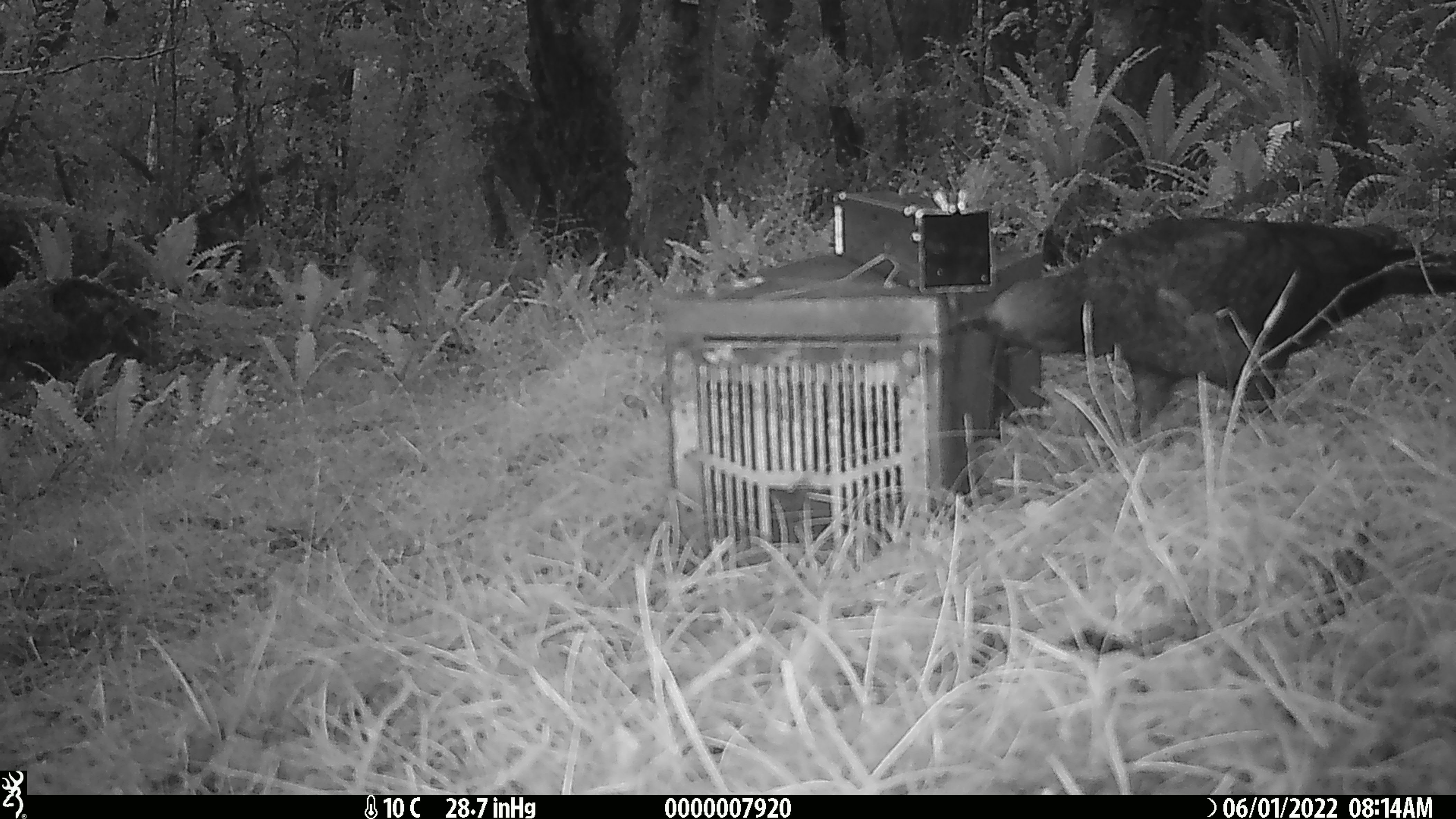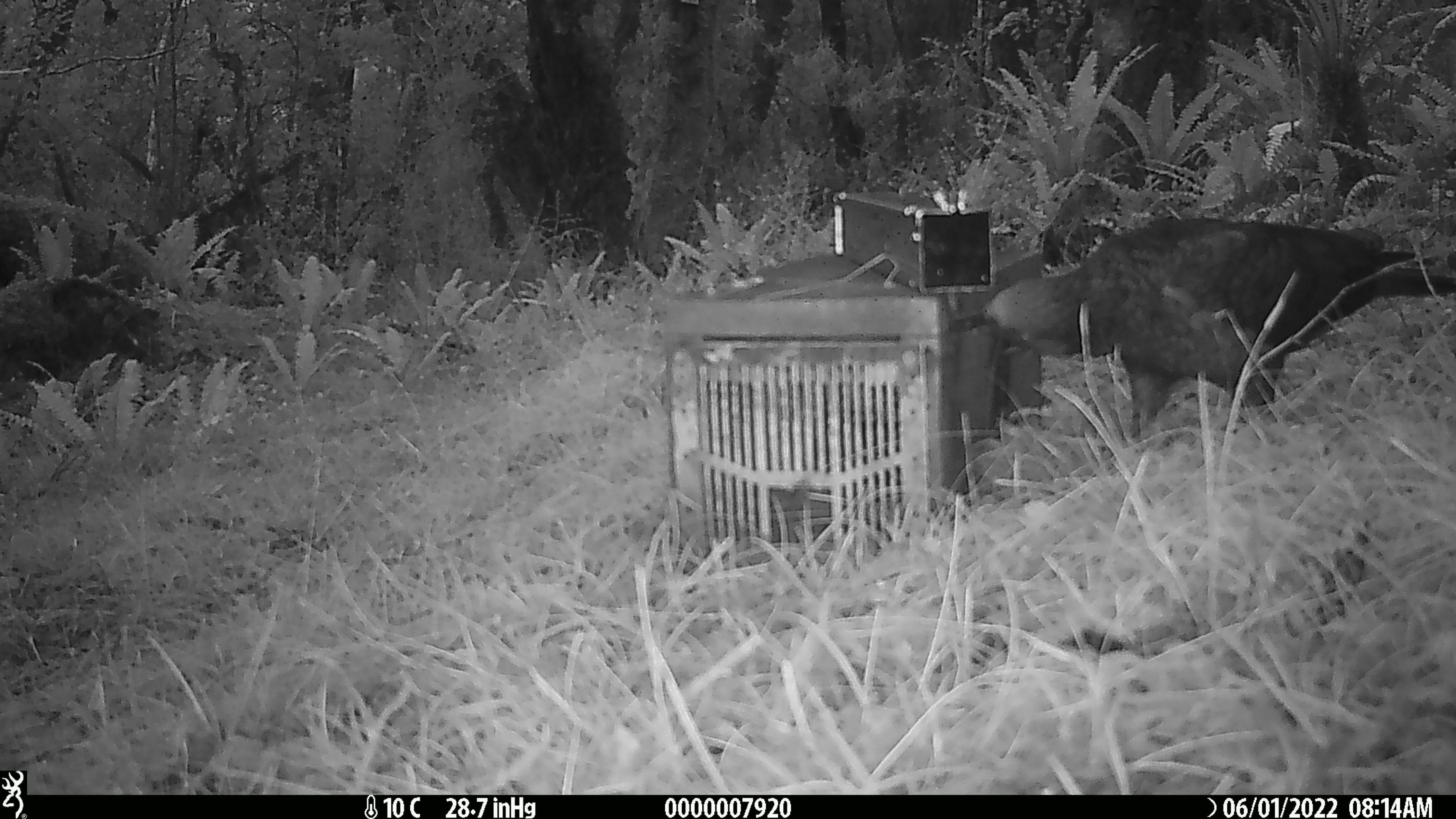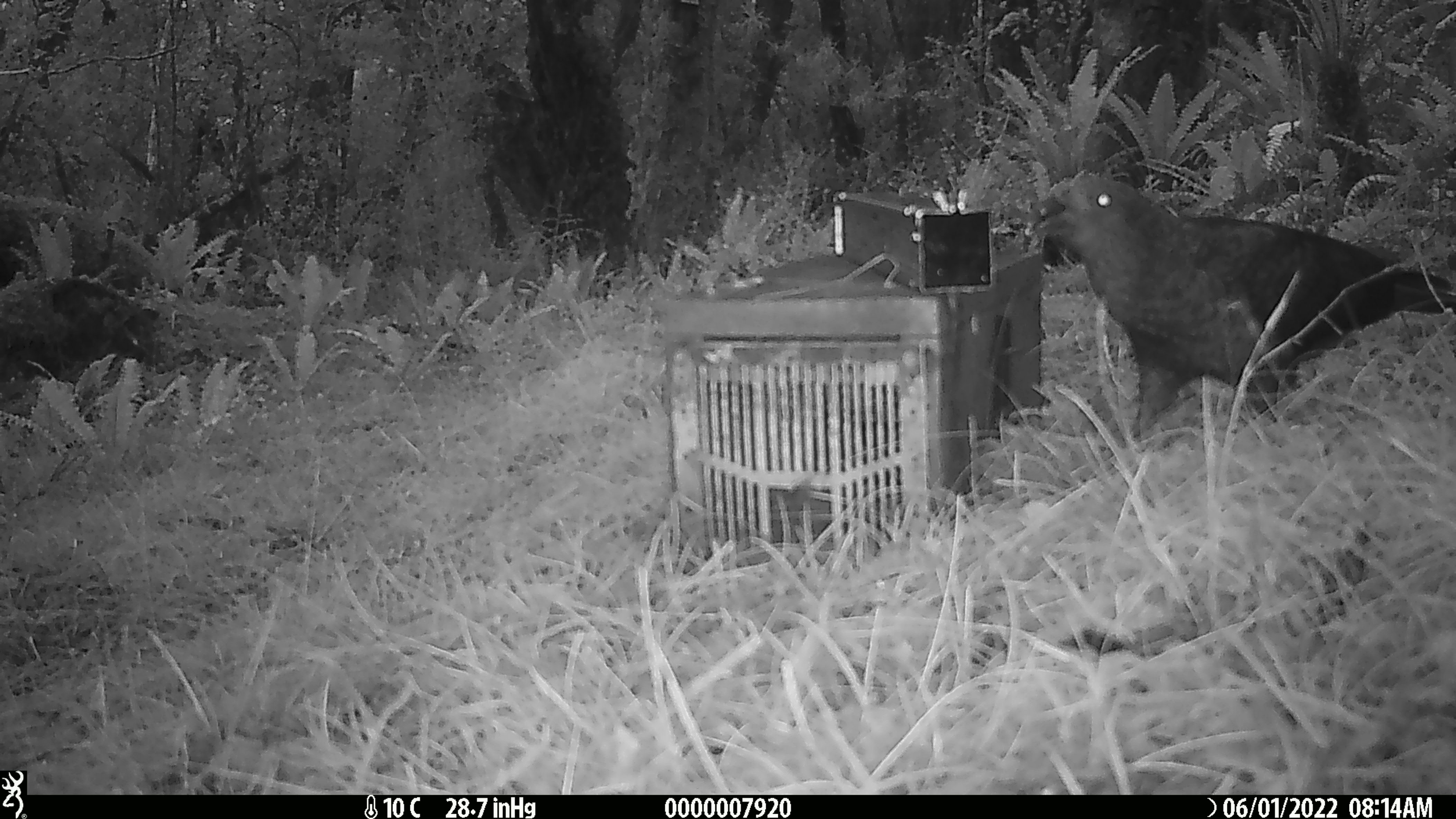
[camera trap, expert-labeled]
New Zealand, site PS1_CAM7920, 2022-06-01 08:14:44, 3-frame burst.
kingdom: Animalia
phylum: Chordata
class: Aves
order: Psittaciformes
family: Strigopidae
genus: Nestor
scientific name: Nestor notabilis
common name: kea